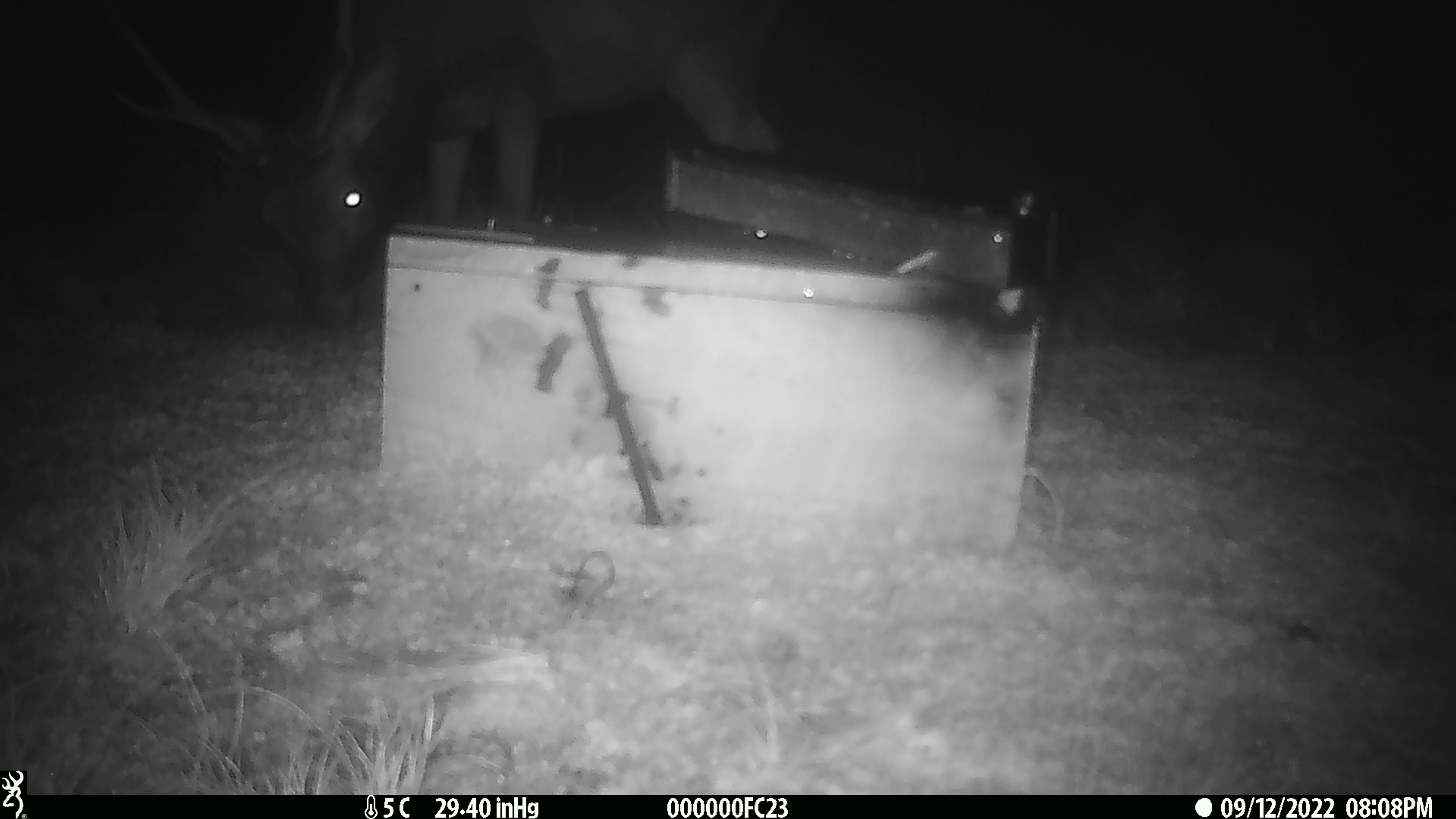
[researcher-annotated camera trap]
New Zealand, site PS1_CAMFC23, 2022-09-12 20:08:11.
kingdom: Animalia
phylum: Chordata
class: Mammalia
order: Artiodactyla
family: Cervidae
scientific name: Cervidae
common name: deer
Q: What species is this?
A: Deer (Cervidae).